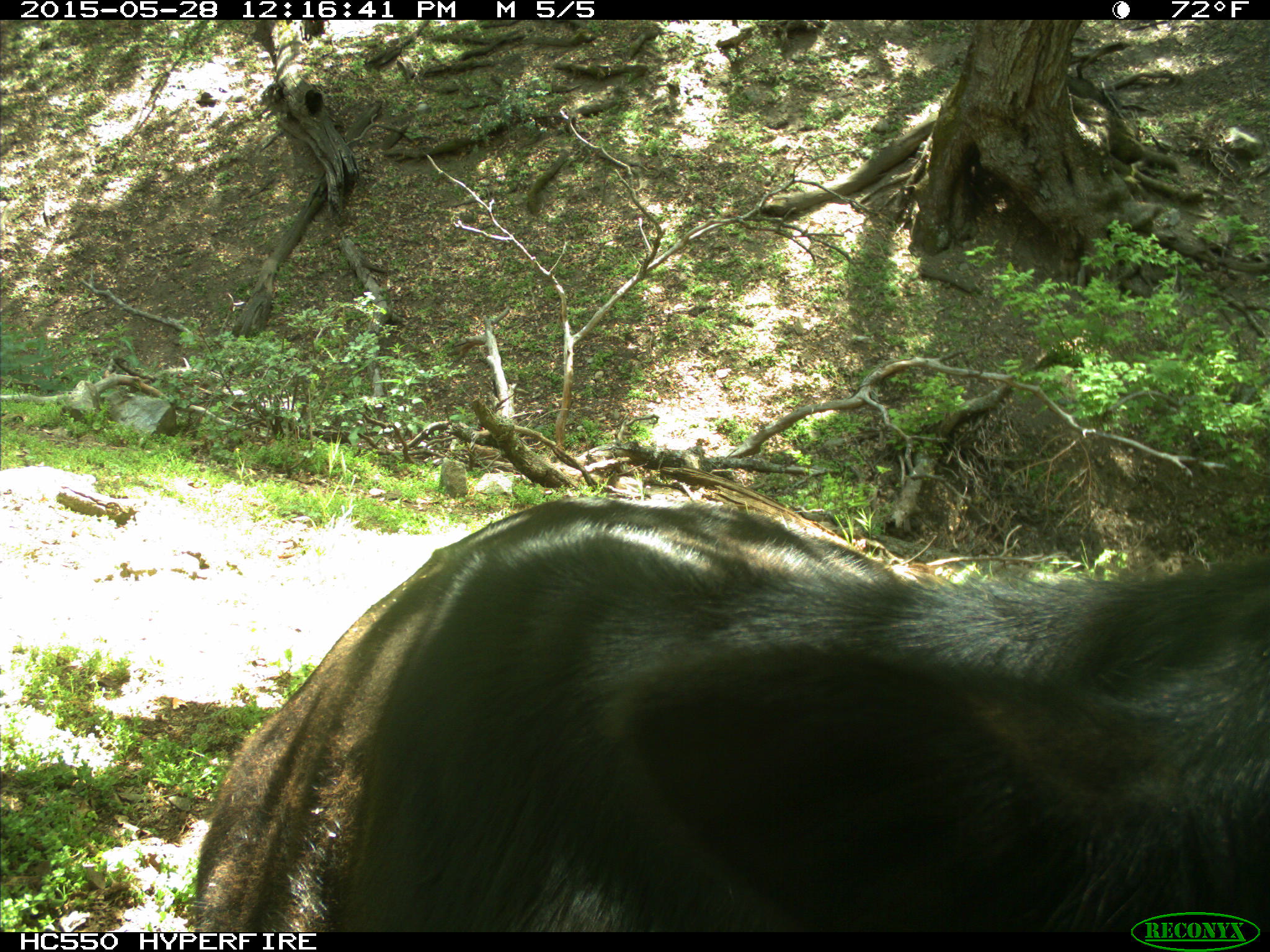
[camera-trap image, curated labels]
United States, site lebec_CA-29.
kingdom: Animalia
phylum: Chordata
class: Mammalia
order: Artiodactyla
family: Bovidae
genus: Bos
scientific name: Bos taurus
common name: domestic cow